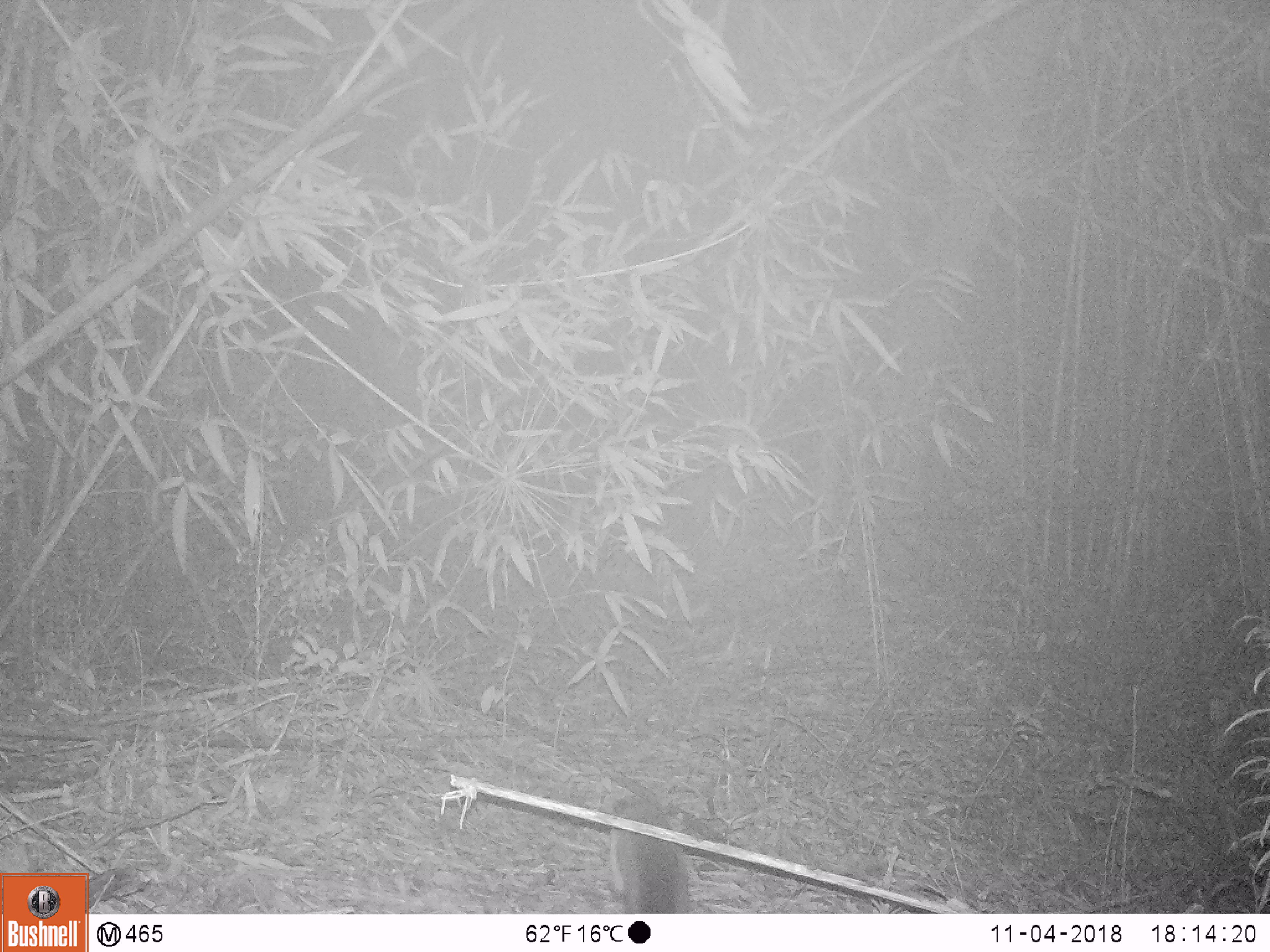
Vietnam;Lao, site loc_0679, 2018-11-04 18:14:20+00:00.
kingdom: Animalia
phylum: Chordata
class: Mammalia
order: Carnivora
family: Viverridae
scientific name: Paradoxurinae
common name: palm civet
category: unidentified palm civet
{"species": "unidentified palm civet (palm civet) (Paradoxurinae)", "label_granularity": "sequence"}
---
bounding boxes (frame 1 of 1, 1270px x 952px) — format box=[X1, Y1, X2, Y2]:
unidentified palm civet: box=[608, 807, 693, 914]